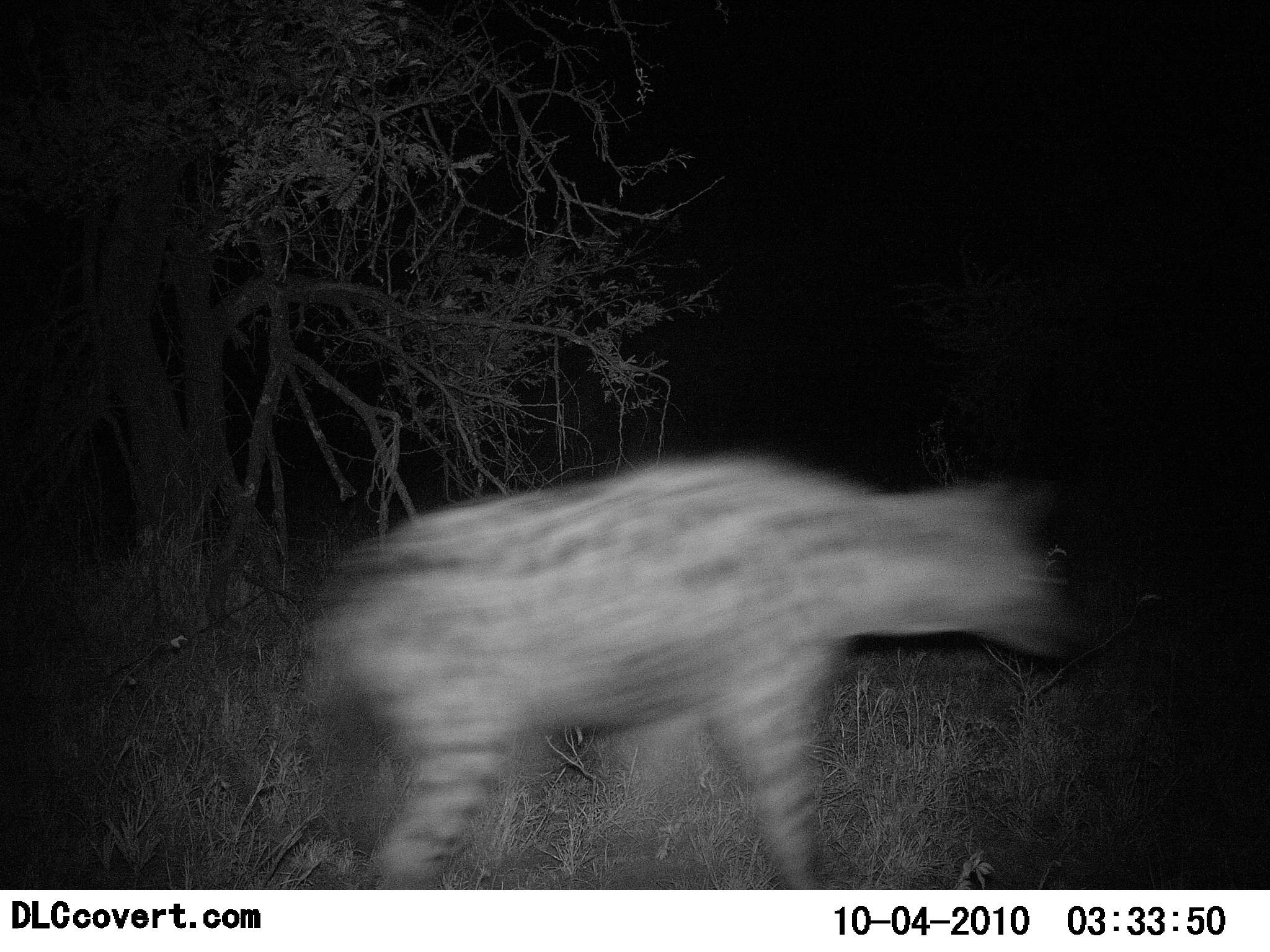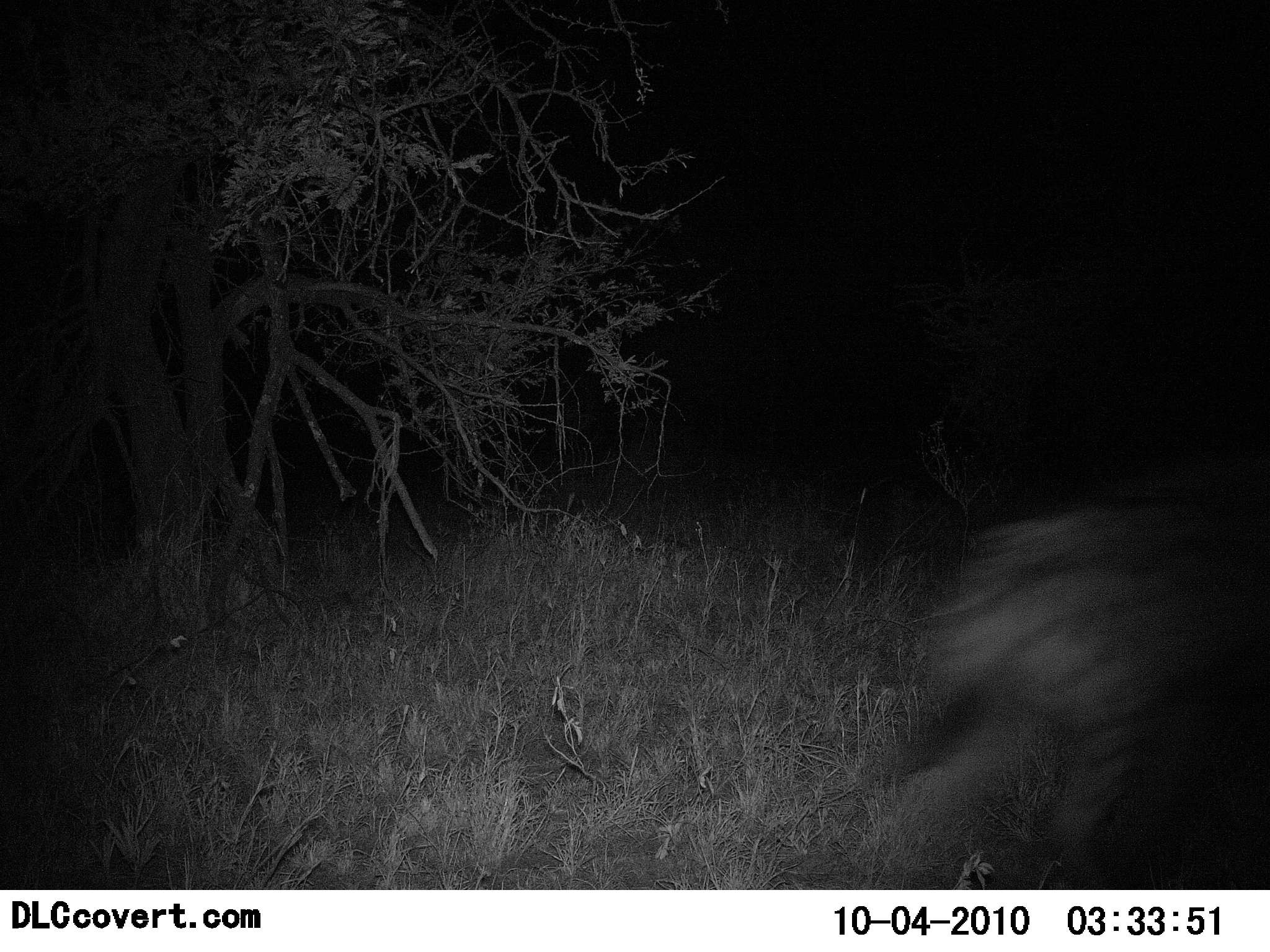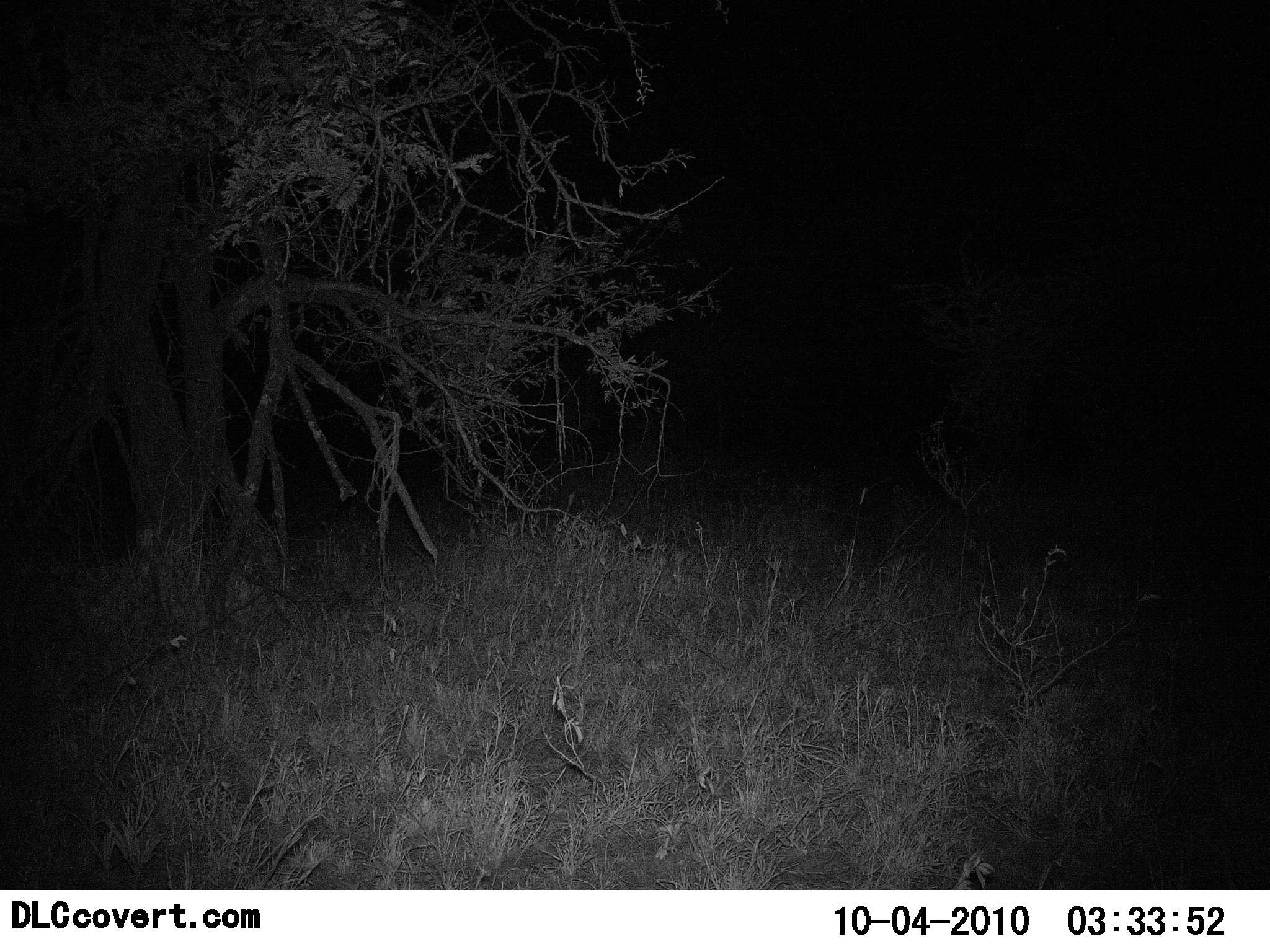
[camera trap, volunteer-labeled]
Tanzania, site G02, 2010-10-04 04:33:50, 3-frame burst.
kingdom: Animalia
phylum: Chordata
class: Mammalia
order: Carnivora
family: Hyaenidae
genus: Crocuta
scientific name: Crocuta crocuta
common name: spotted hyena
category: hyenaspotted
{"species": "hyenaspotted (spotted hyena) (Crocuta crocuta)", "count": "1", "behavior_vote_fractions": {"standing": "0%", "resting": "0%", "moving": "100%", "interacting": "0%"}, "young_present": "0%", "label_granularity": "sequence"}